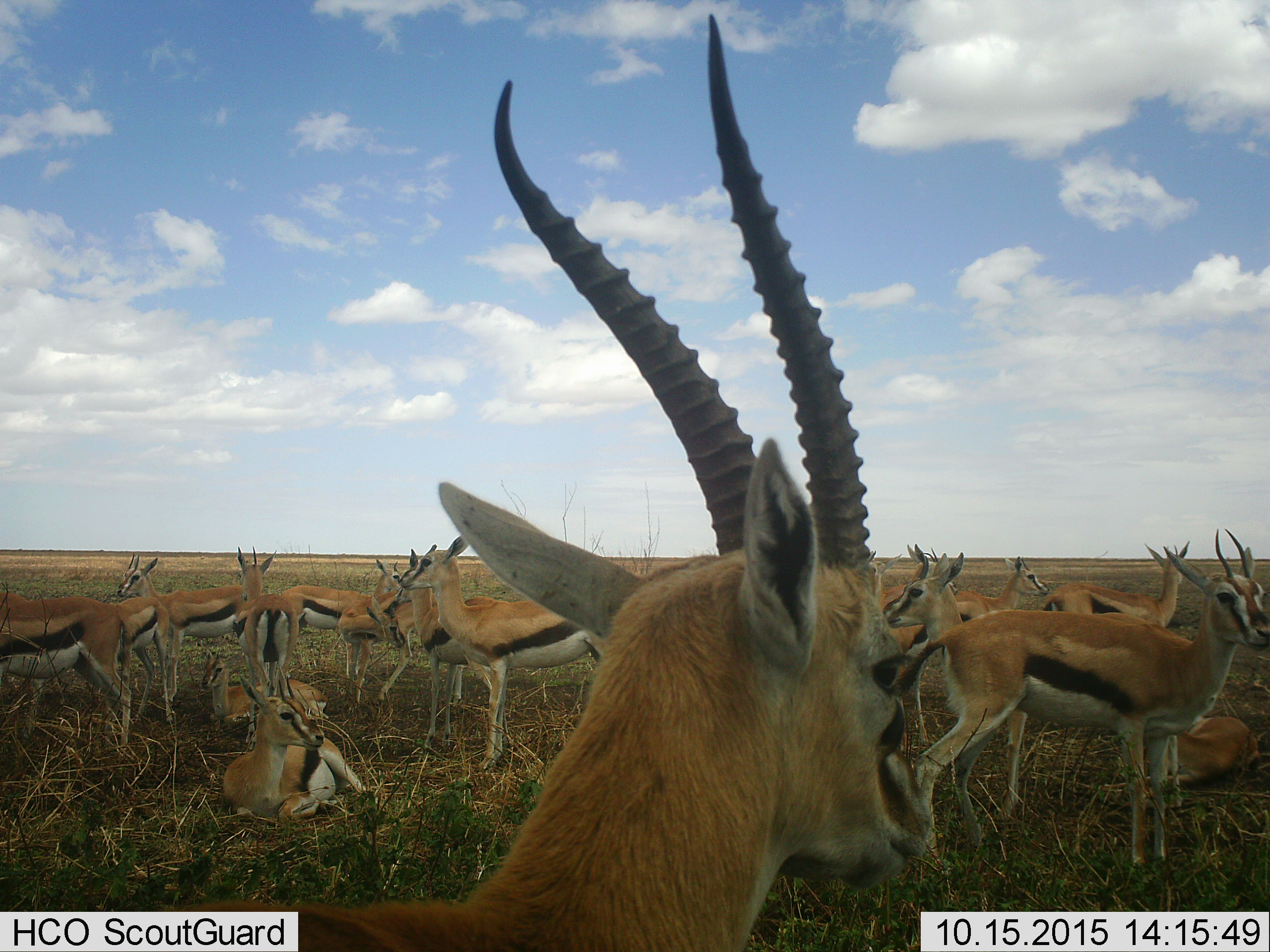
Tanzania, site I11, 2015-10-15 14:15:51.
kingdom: Animalia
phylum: Chordata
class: Mammalia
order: Artiodactyla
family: Bovidae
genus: Eudorcas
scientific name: Eudorcas thomsonii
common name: thomson's gazelle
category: gazellethomsons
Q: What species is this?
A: Gazellethomsons (thomson's gazelle) (Eudorcas thomsonii).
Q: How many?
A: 11-50.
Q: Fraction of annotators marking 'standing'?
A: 100%.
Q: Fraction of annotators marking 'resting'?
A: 86%.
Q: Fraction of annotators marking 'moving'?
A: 14%.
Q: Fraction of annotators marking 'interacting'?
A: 14%.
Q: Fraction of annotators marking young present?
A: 0%.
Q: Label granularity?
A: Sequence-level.